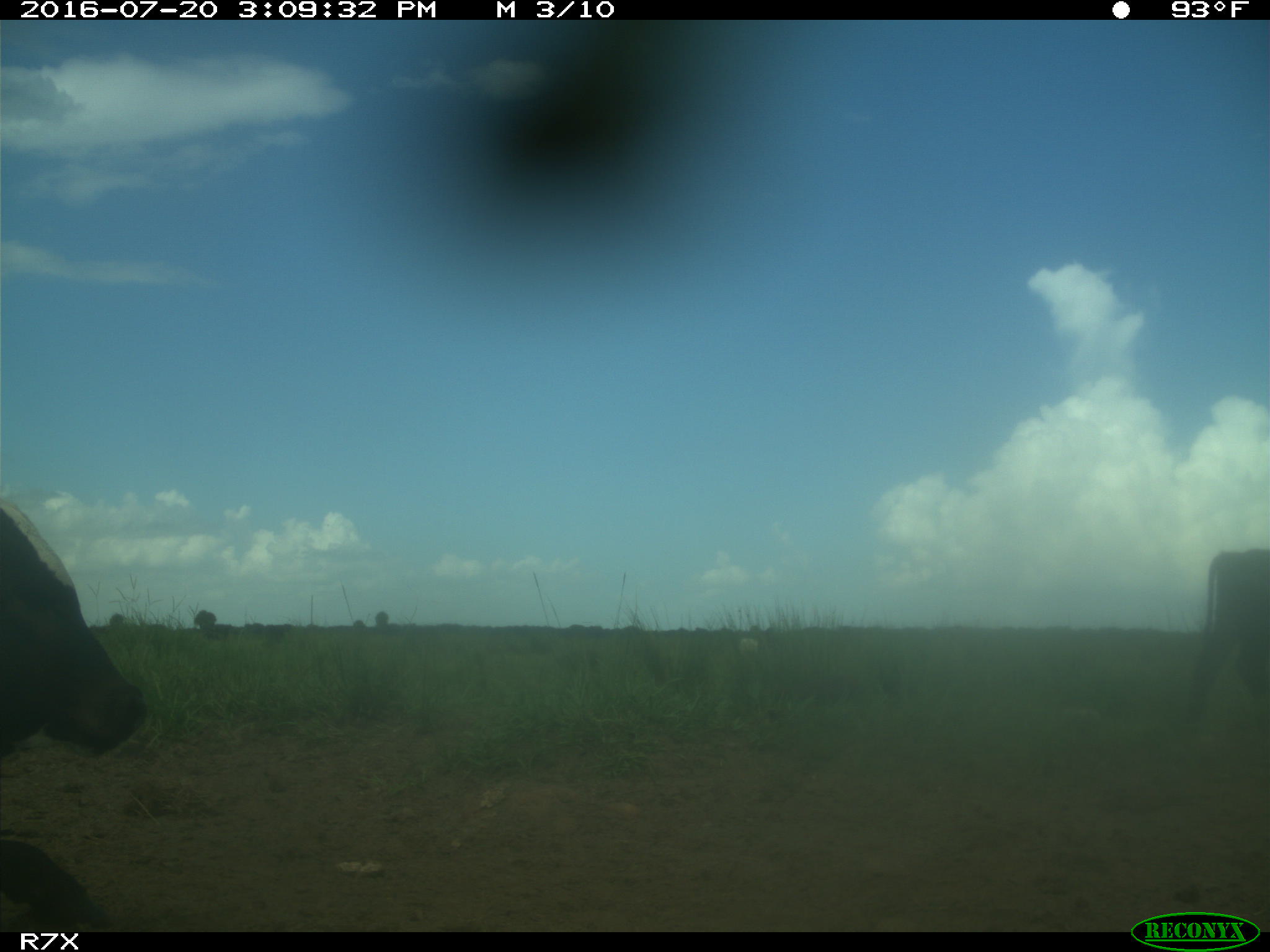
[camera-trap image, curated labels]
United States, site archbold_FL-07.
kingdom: Animalia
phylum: Chordata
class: Mammalia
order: Artiodactyla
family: Bovidae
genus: Bos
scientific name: Bos taurus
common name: domestic cow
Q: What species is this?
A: Bos taurus (domestic cow).